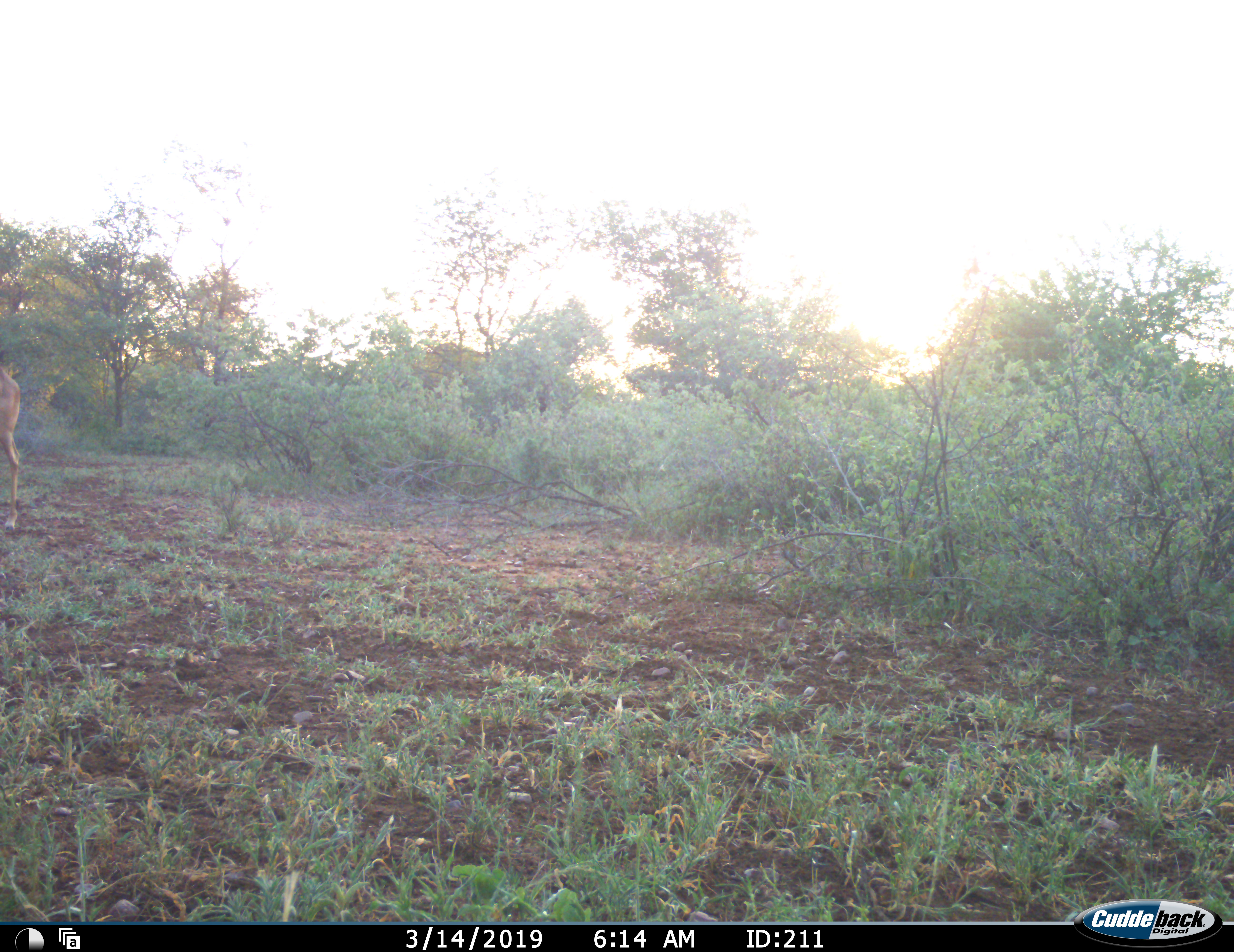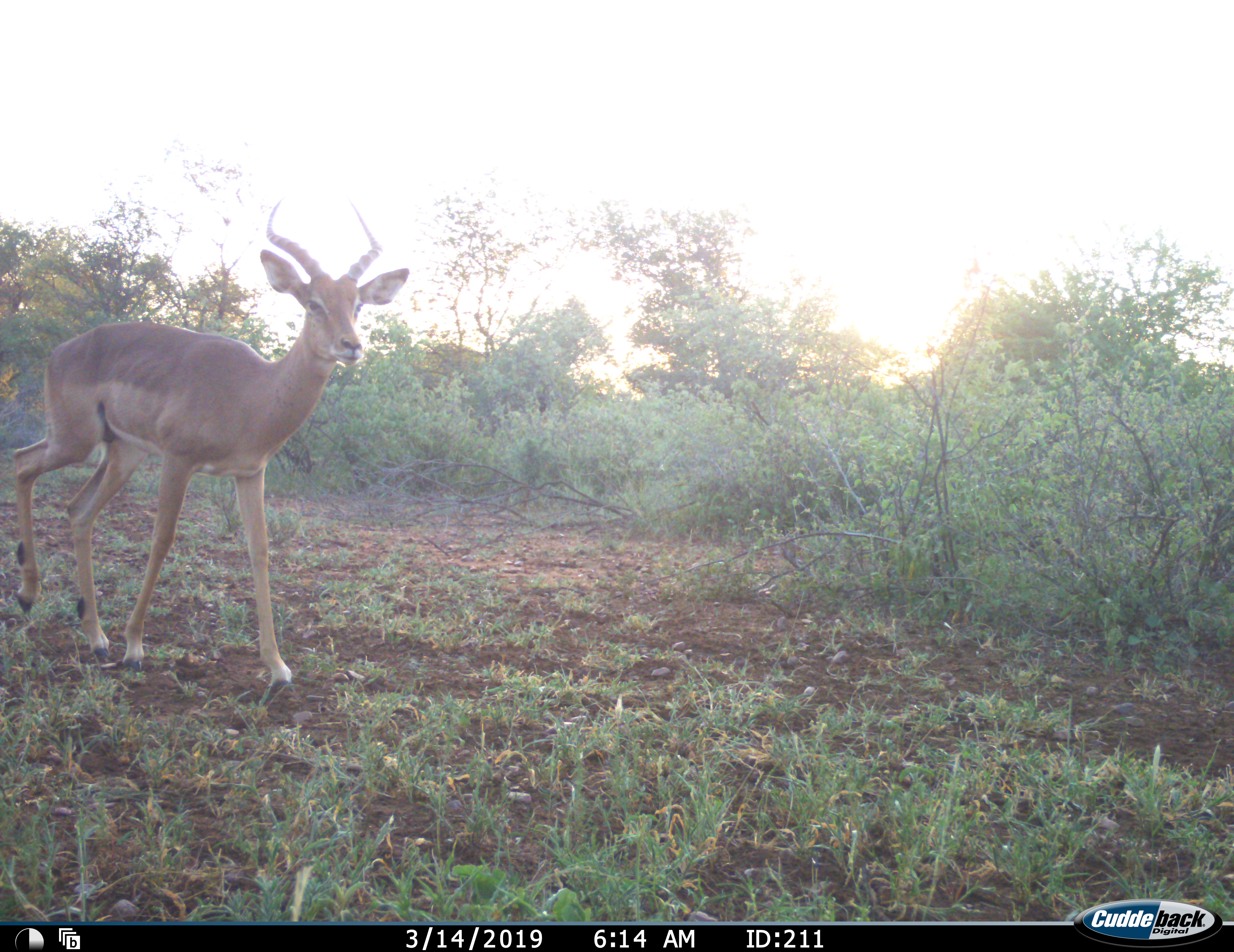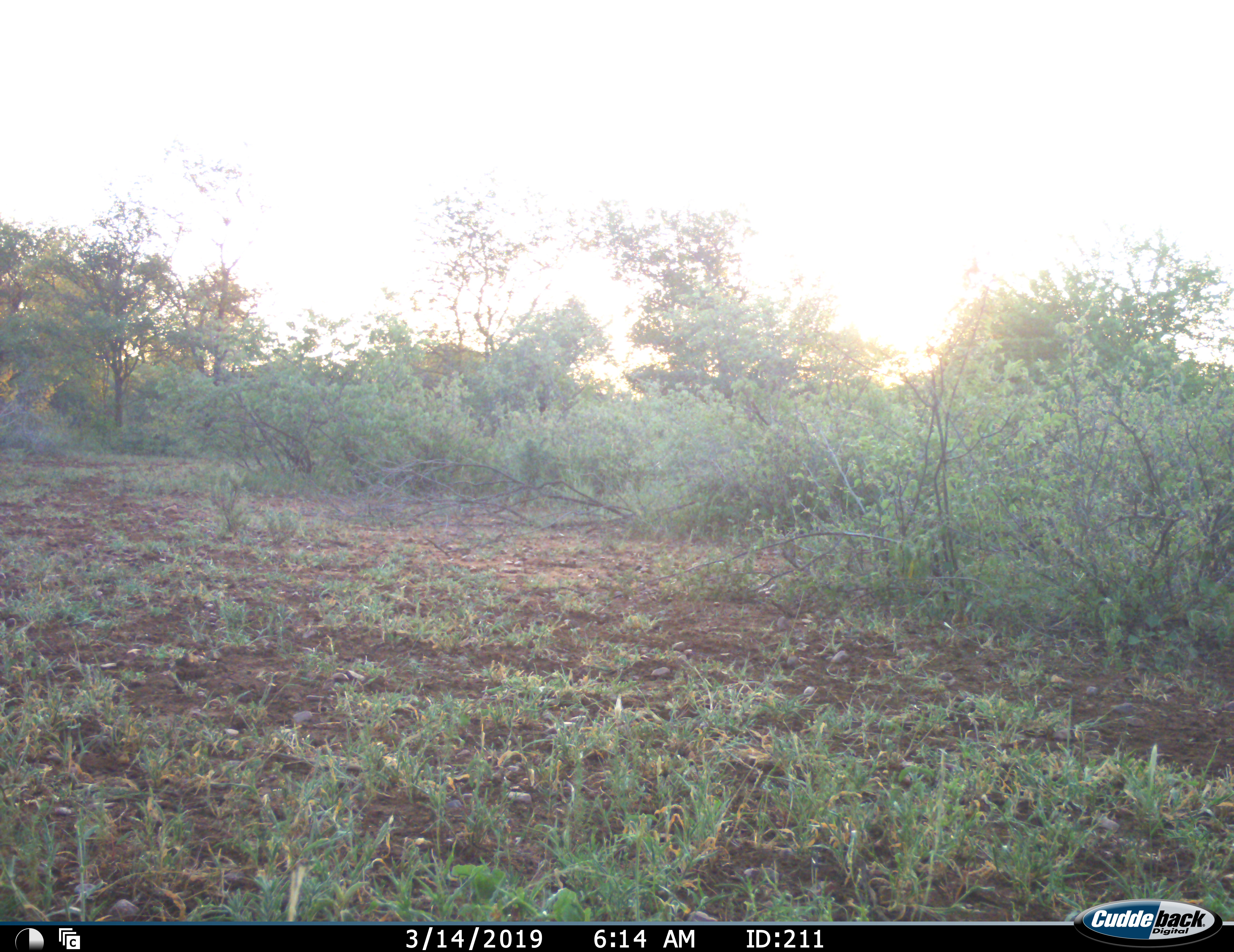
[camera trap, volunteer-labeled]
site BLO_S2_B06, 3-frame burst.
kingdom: Animalia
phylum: Chordata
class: Mammalia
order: Artiodactyla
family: Bovidae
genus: Aepyceros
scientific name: Aepyceros melampus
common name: impala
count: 1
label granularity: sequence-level